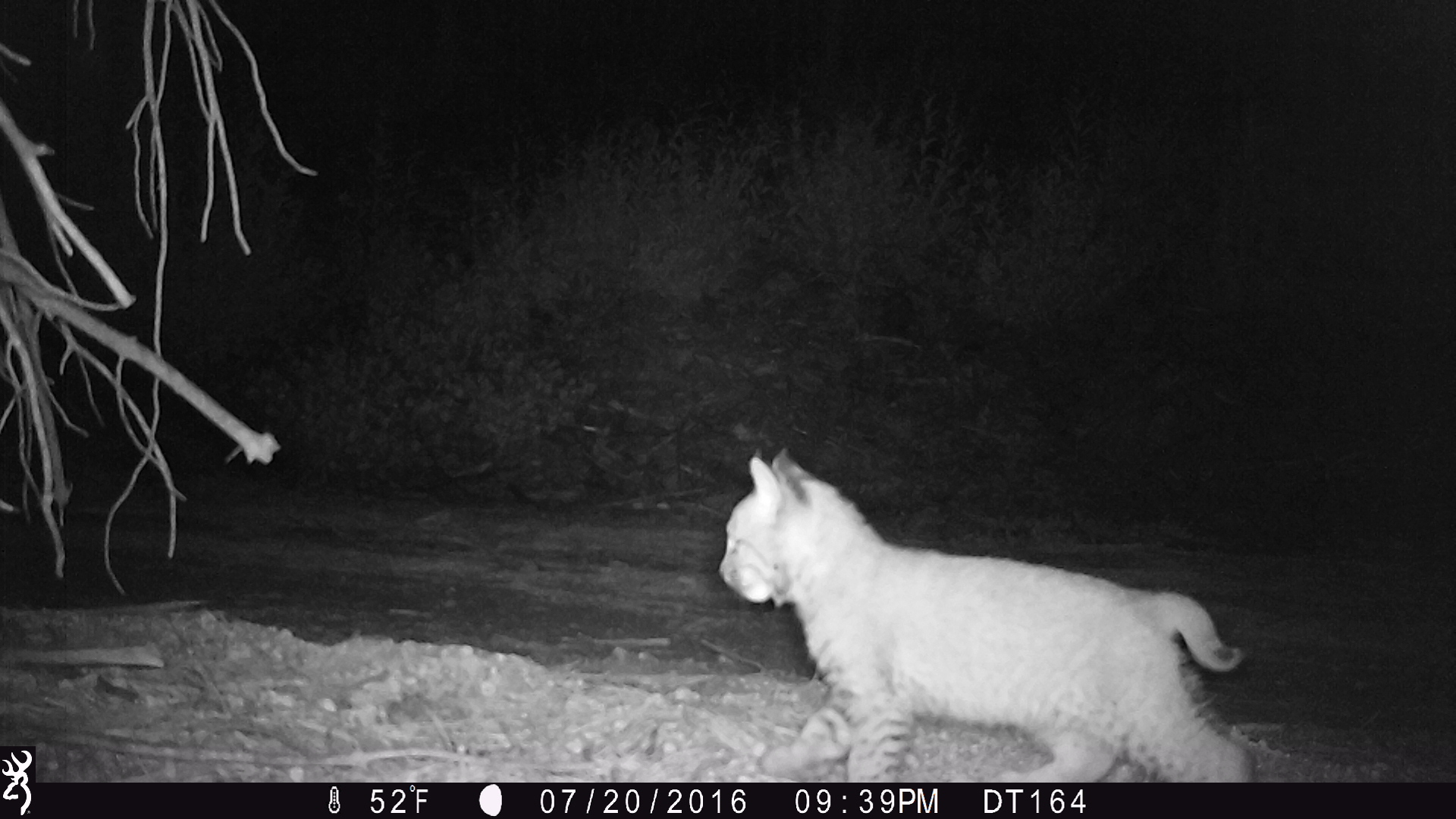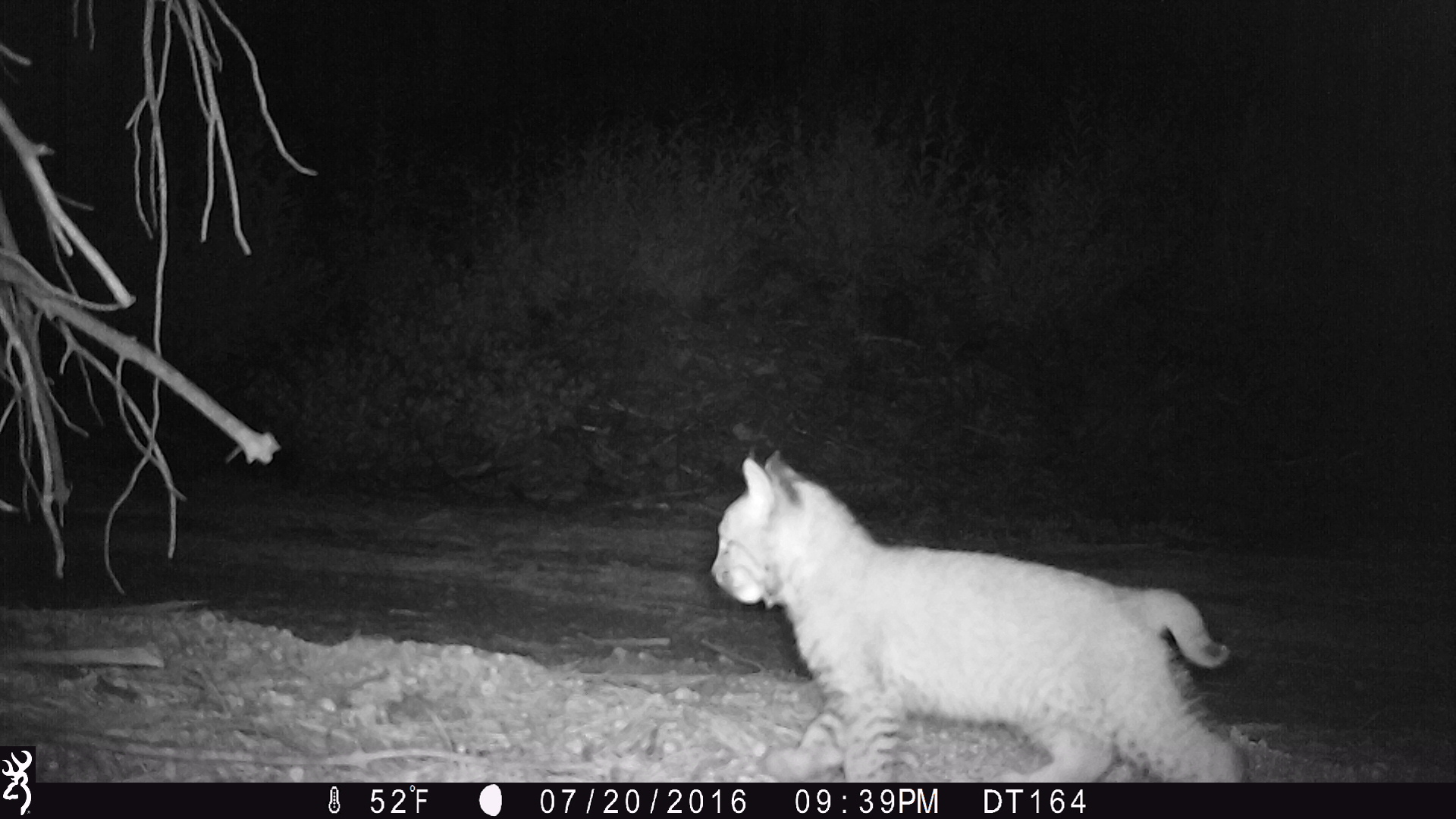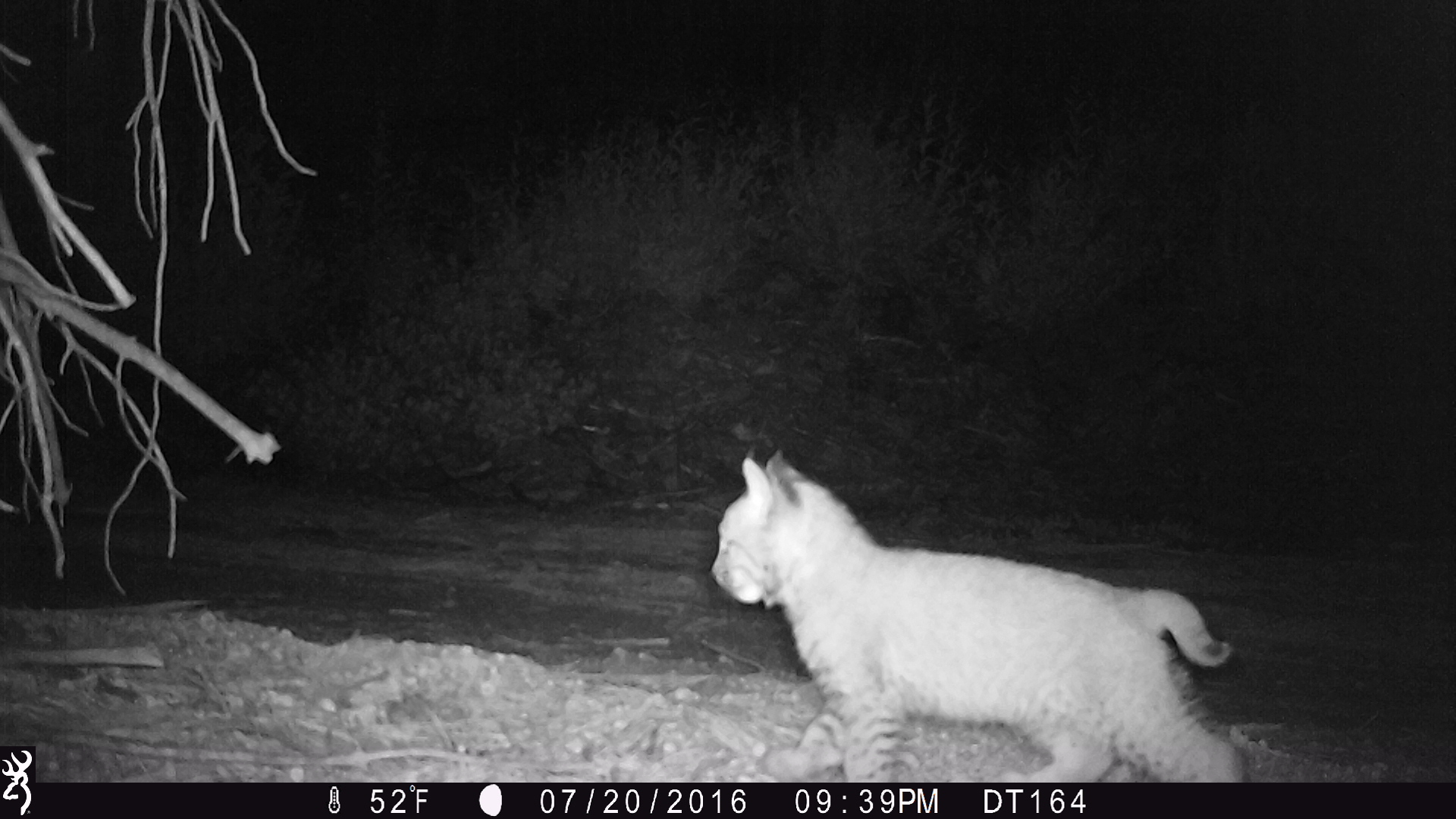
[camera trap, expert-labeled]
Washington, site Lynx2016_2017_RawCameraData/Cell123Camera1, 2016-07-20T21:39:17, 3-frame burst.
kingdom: Animalia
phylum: Chordata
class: Mammalia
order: Carnivora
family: Felidae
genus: Lynx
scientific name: Lynx rufus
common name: bobcat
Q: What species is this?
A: Lynx rufus (bobcat).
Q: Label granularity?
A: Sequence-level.